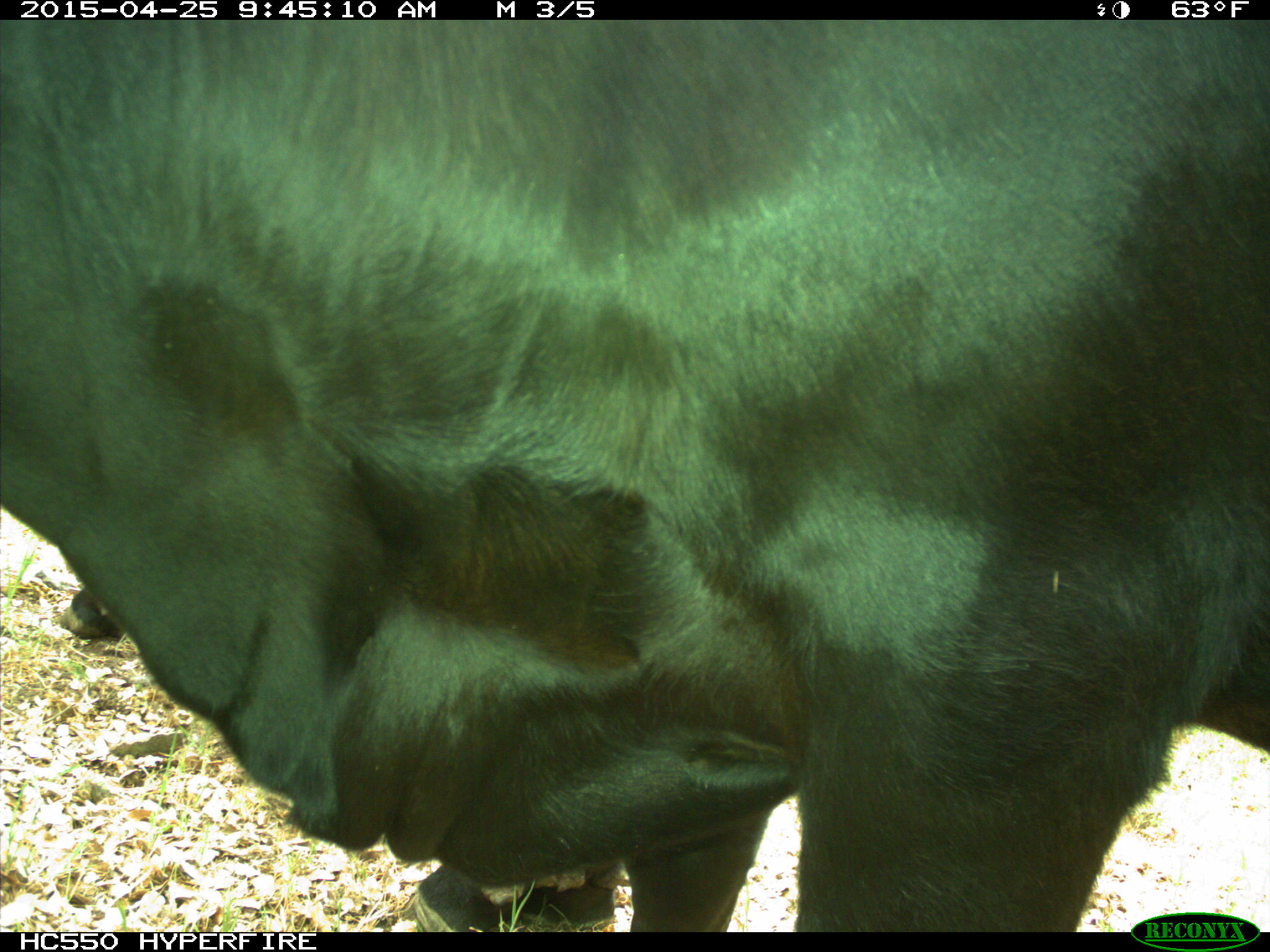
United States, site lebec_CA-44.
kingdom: Animalia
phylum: Chordata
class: Mammalia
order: Artiodactyla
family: Suidae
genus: Sus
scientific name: Sus scrofa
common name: wild boar